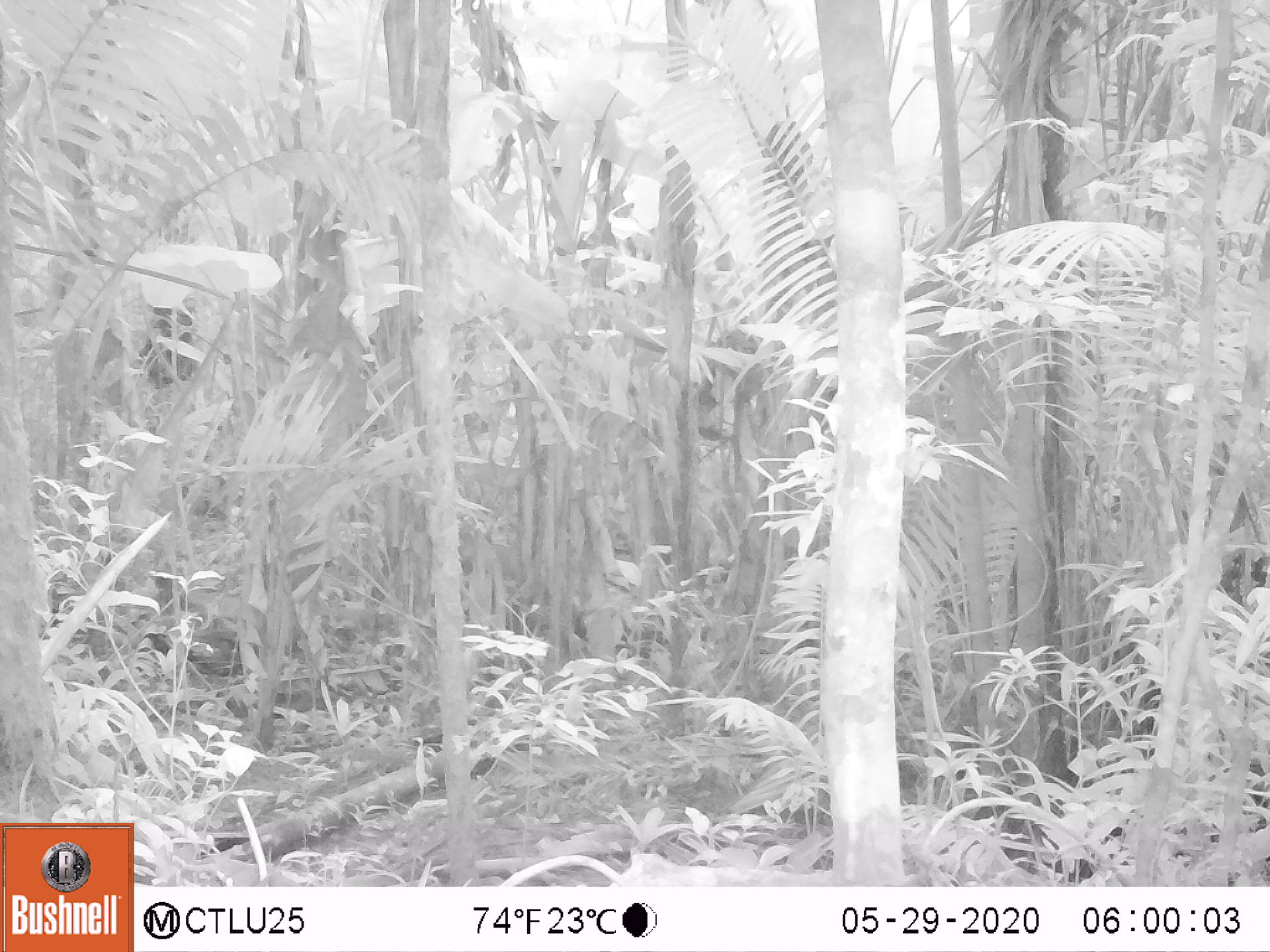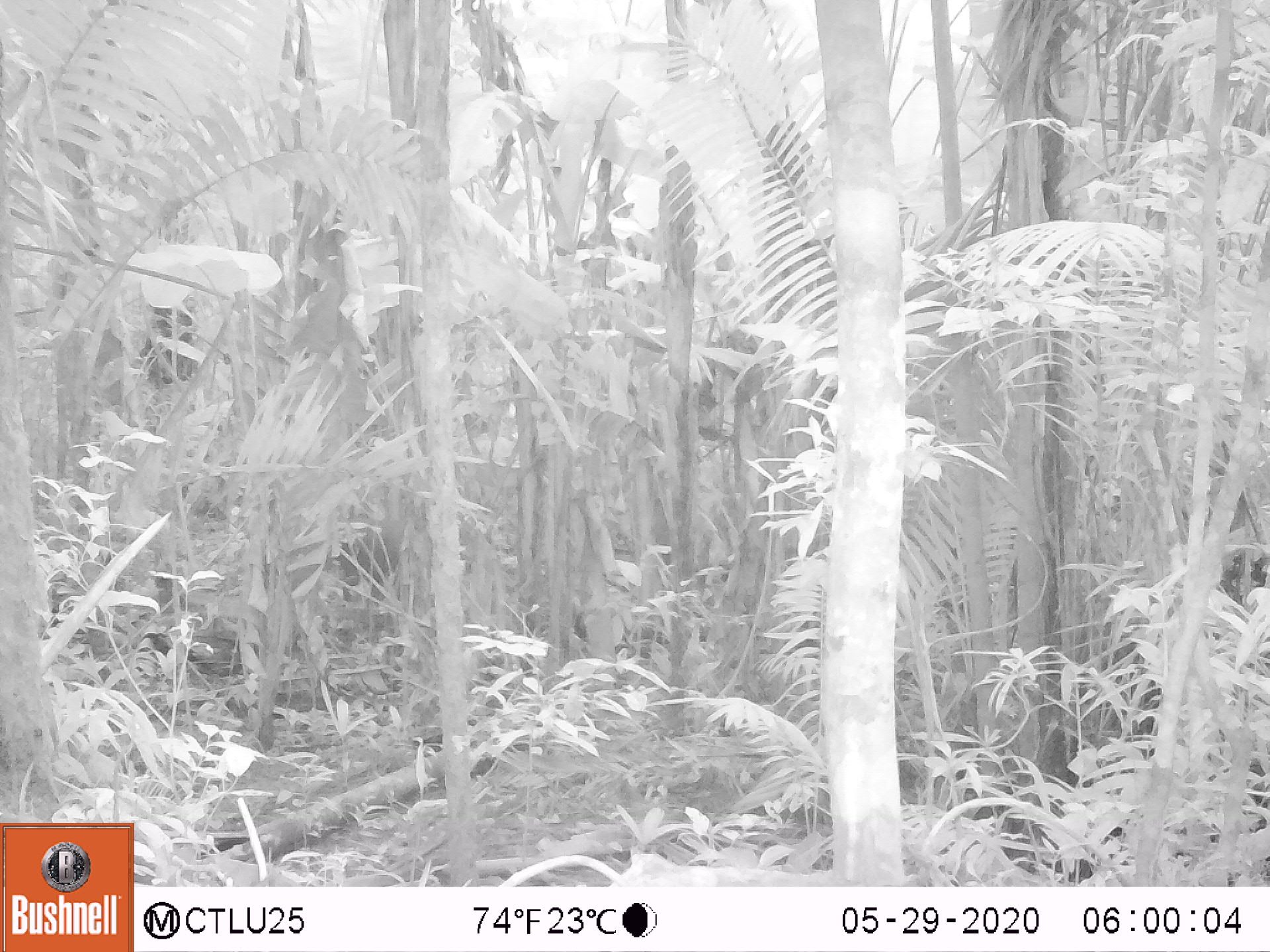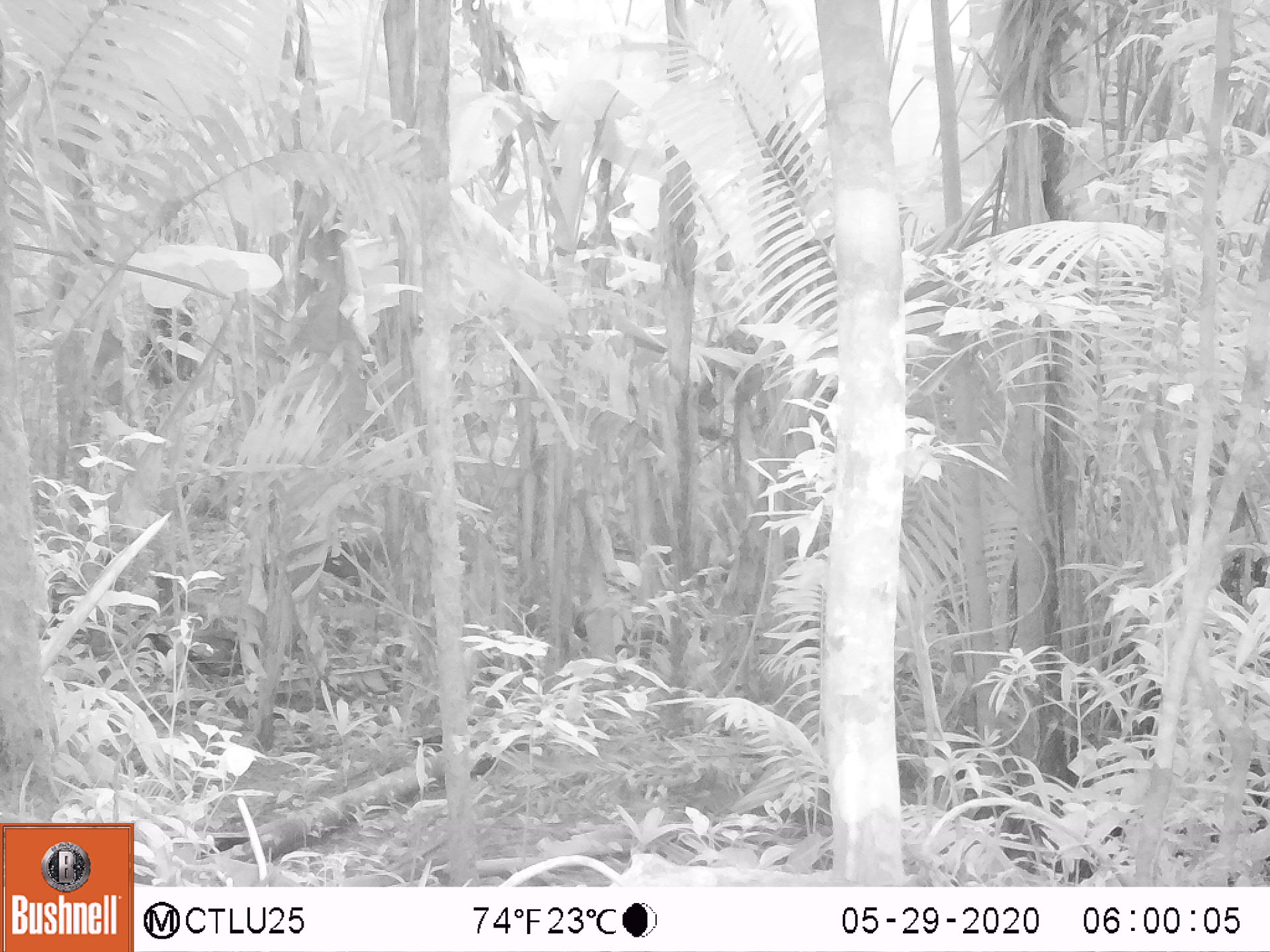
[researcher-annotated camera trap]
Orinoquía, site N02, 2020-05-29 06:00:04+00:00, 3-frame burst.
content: unidentified animal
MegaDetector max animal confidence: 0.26